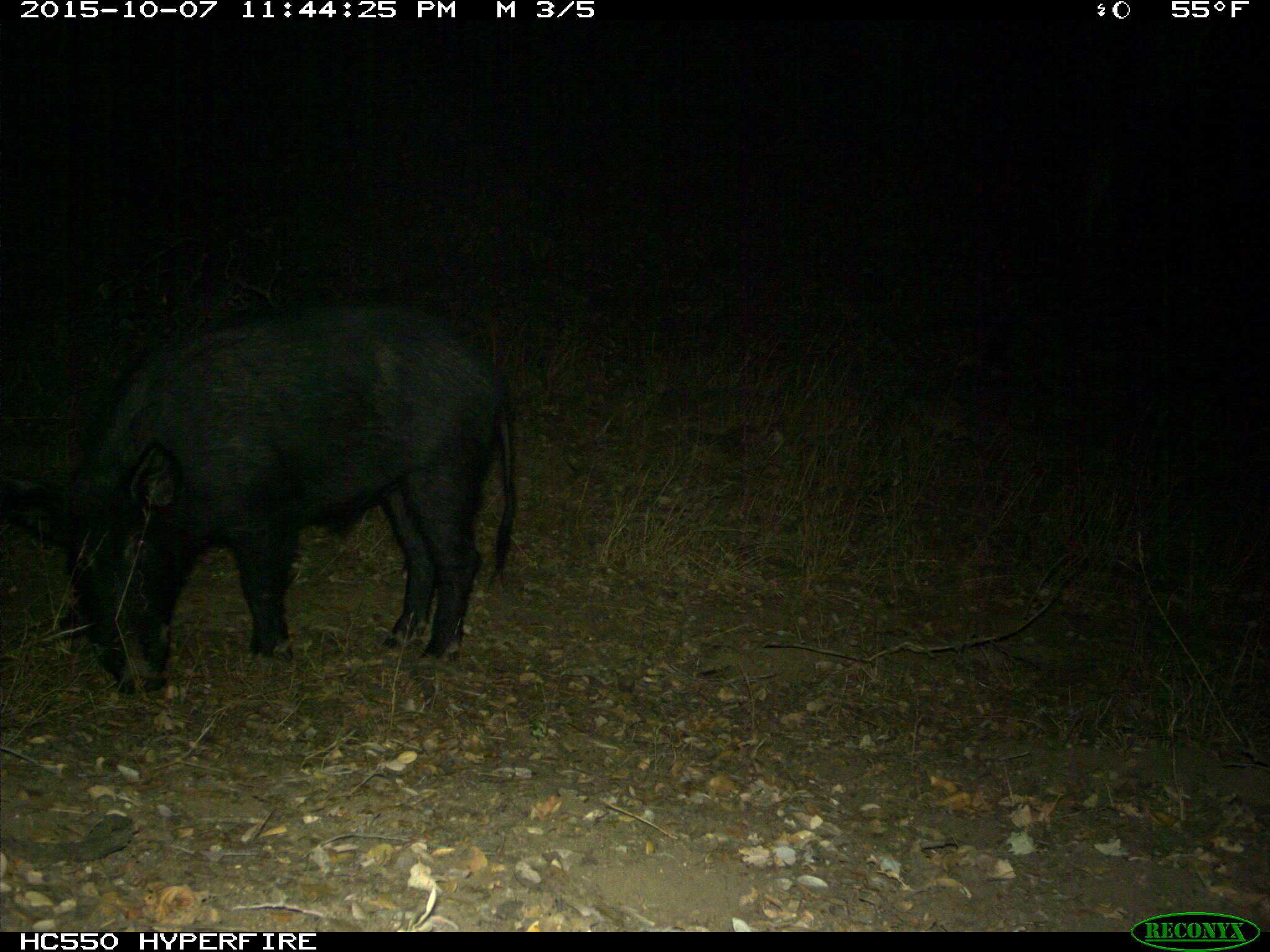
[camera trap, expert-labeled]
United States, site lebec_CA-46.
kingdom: Animalia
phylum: Chordata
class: Mammalia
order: Artiodactyla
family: Suidae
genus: Sus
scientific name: Sus scrofa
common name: wild boar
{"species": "Sus scrofa (wild boar)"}